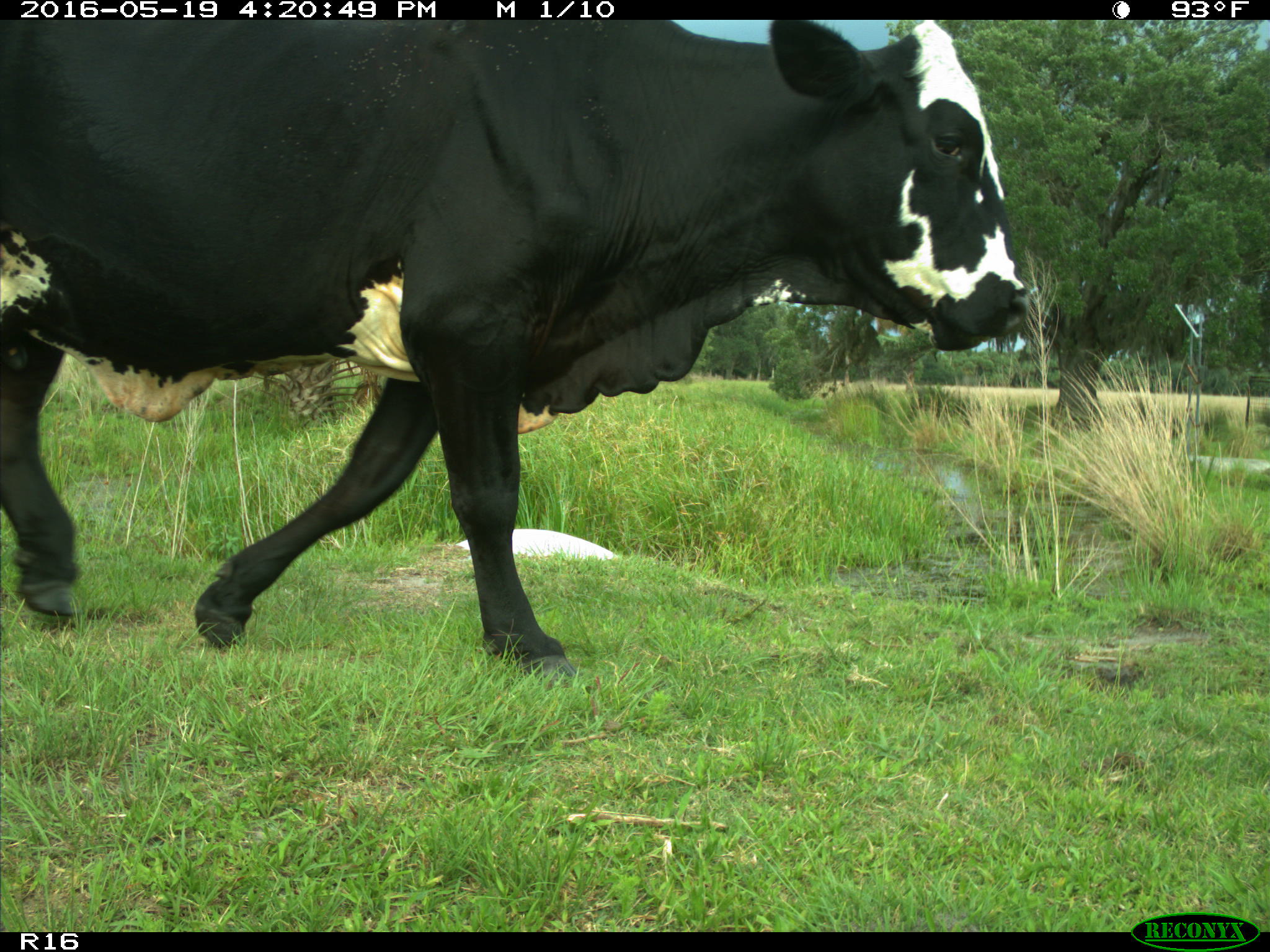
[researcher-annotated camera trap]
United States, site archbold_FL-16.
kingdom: Animalia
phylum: Chordata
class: Mammalia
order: Artiodactyla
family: Bovidae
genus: Bos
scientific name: Bos taurus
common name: domestic cow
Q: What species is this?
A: Bos taurus (domestic cow).